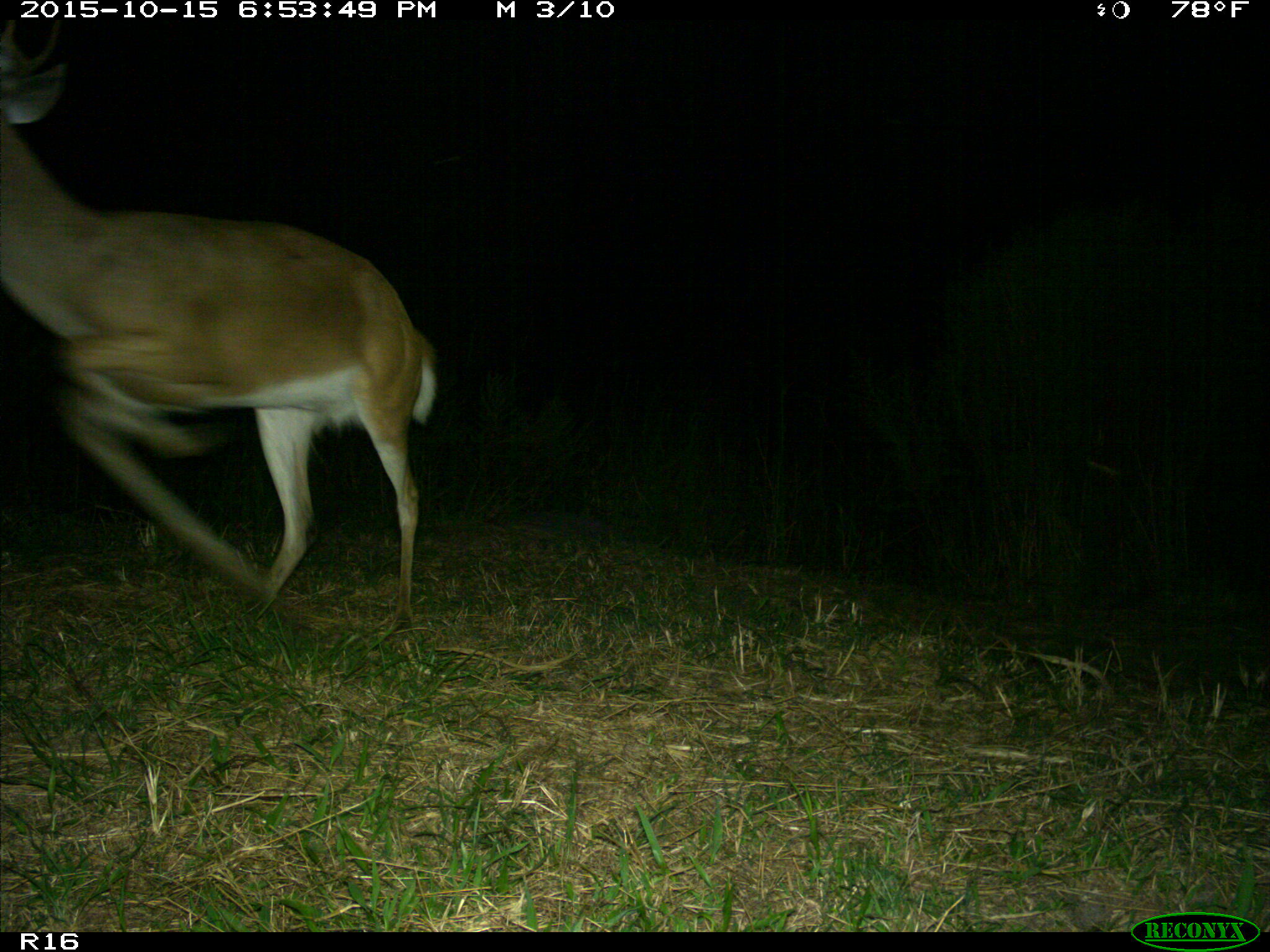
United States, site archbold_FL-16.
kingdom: Animalia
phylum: Chordata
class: Mammalia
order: Artiodactyla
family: Cervidae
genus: Odocoileus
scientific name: Odocoileus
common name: deer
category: unidentified deer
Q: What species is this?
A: Unidentified deer (deer) (Odocoileus).